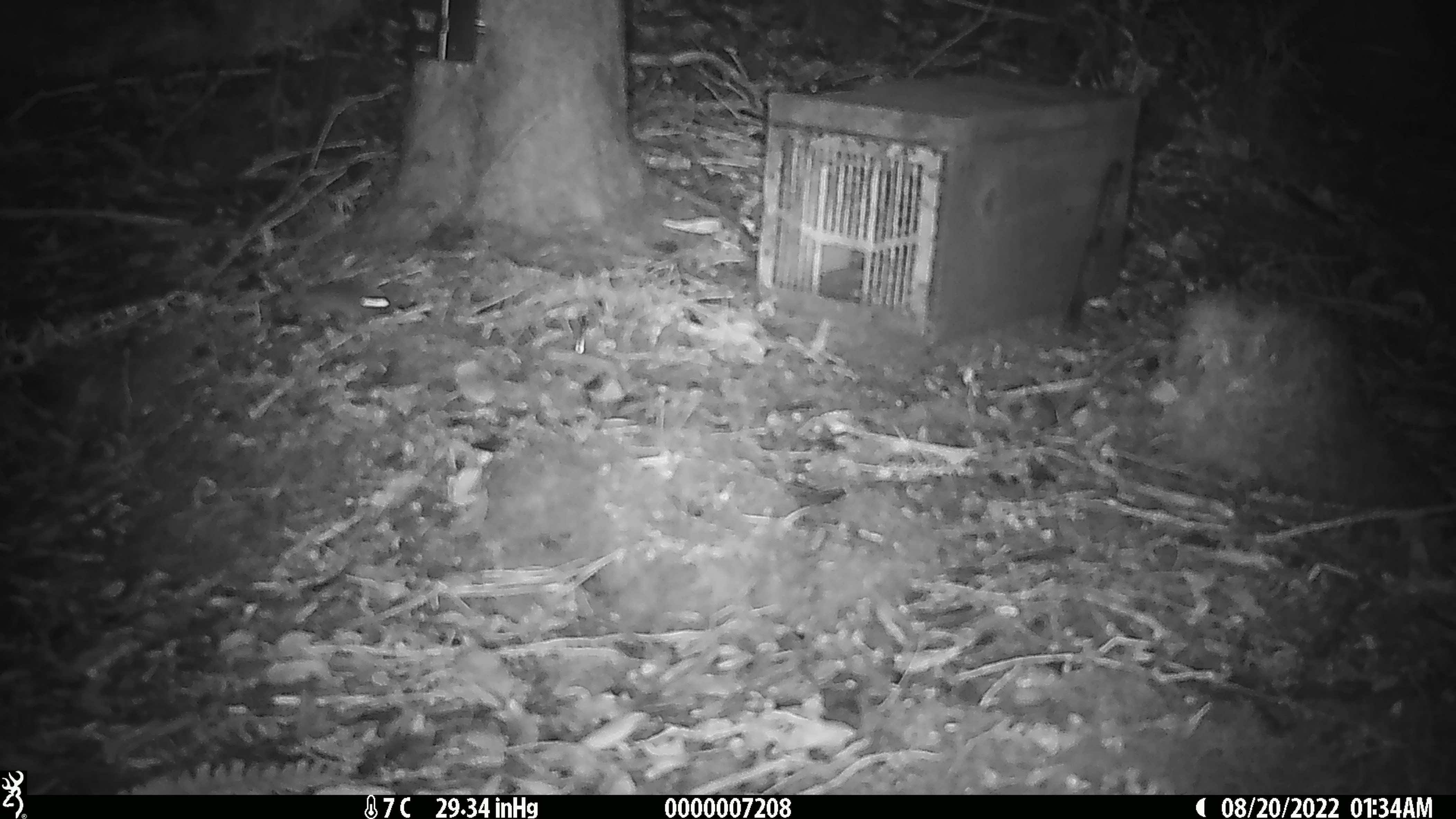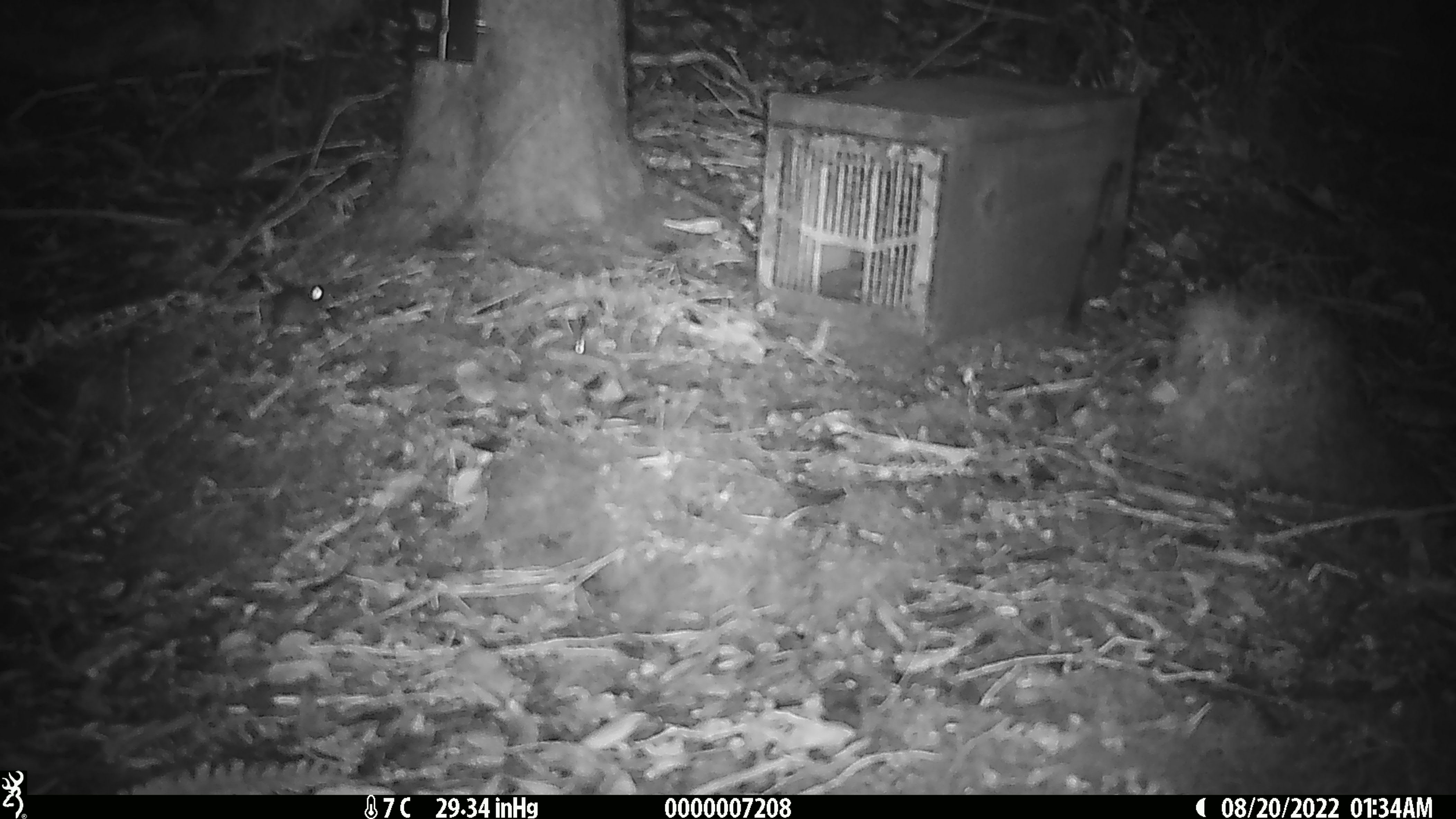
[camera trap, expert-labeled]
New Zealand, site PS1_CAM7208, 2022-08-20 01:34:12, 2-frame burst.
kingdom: Animalia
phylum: Chordata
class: Mammalia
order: Rodentia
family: Muridae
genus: Mus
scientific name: Mus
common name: mouse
Mouse (Mus).